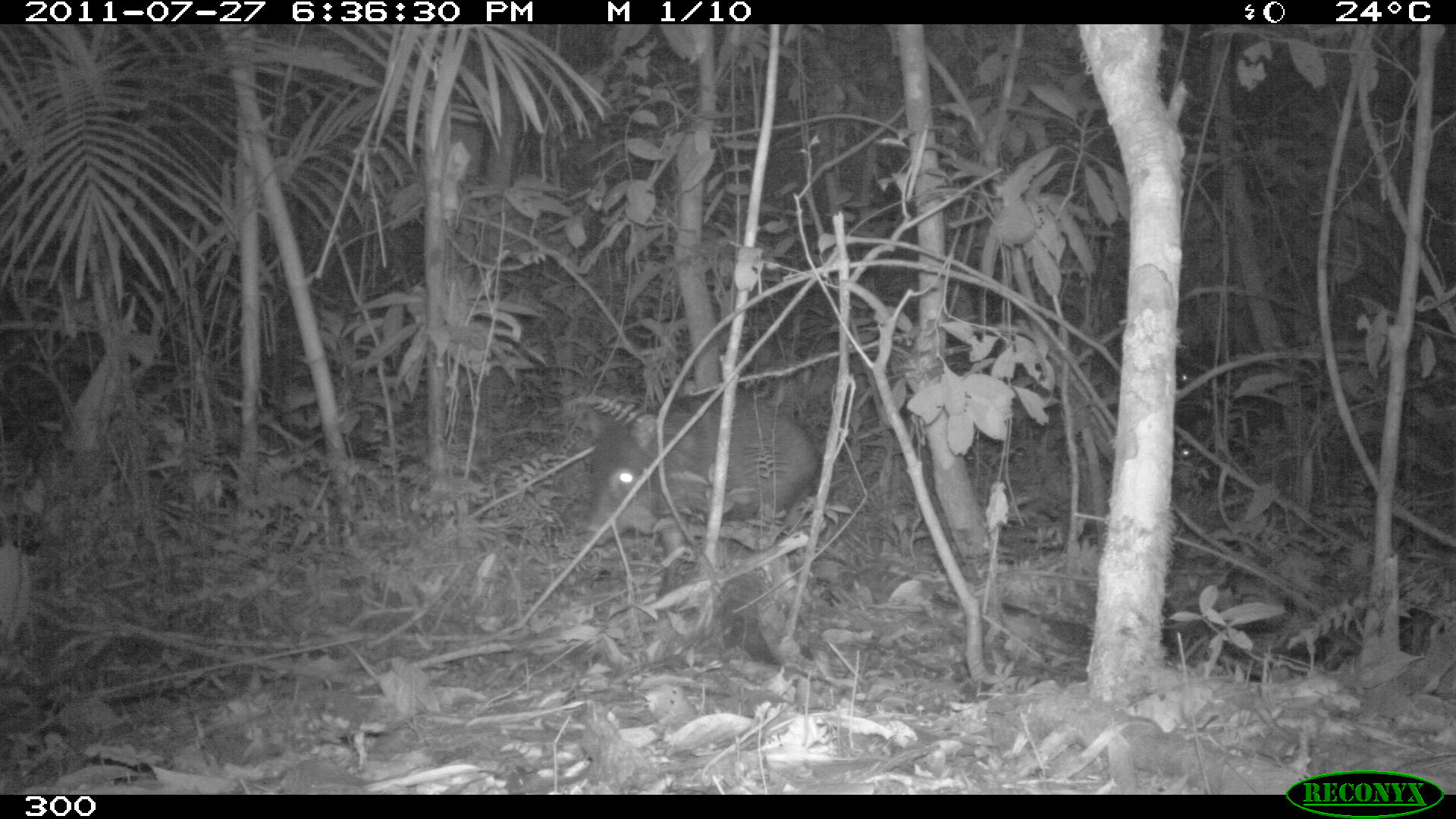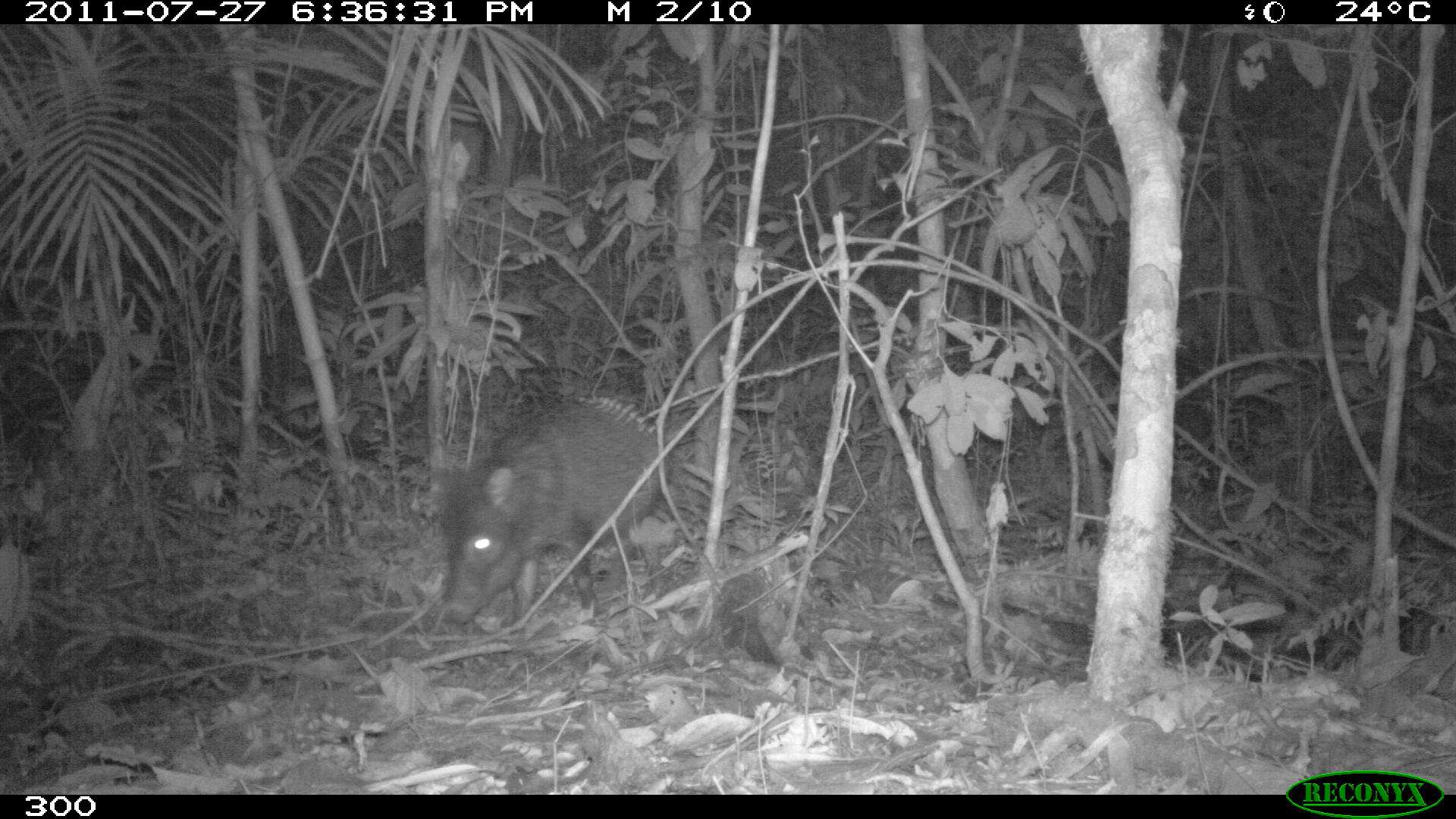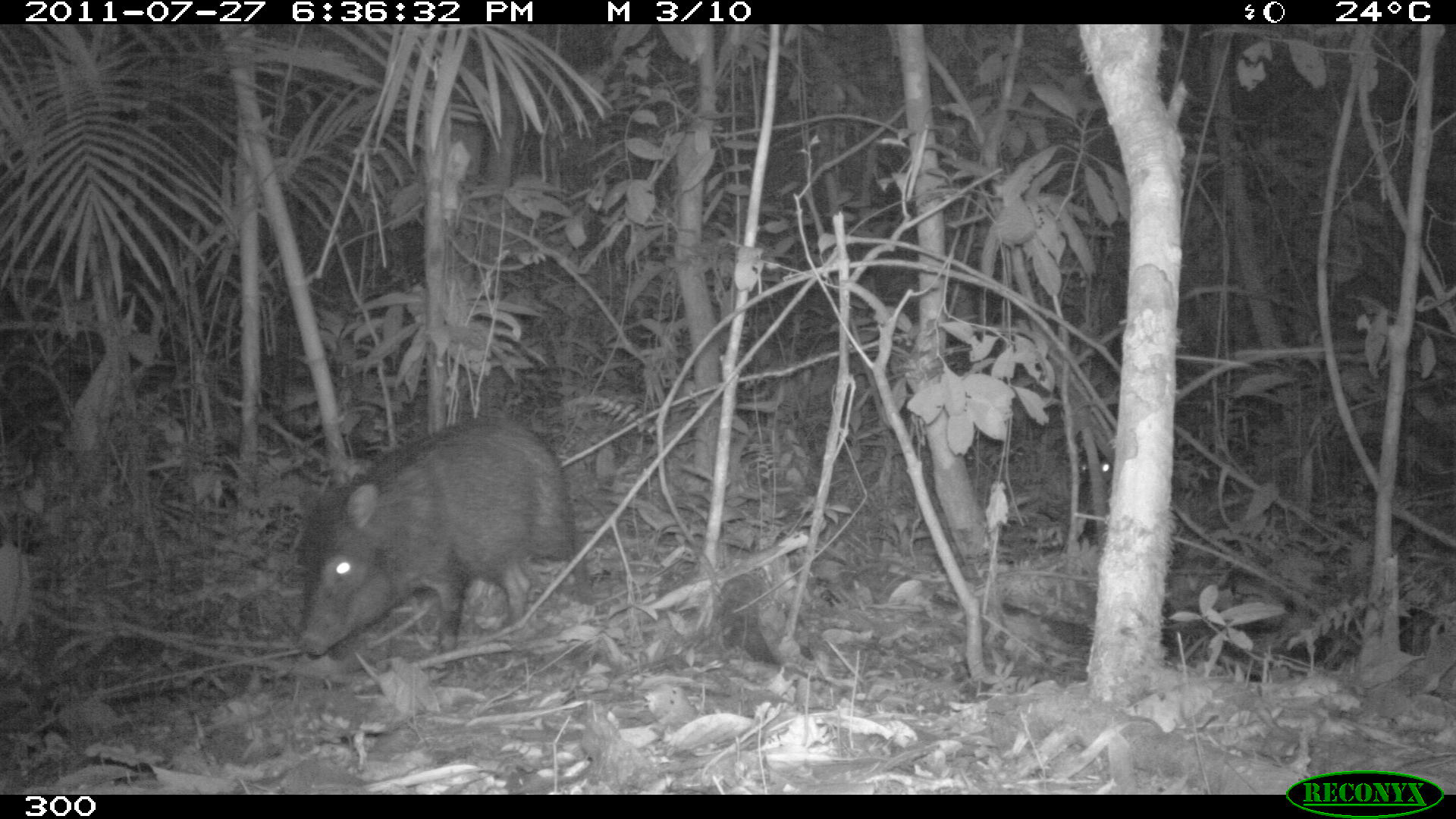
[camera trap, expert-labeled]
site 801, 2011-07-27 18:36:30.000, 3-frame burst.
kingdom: Animalia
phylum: Chordata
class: Mammalia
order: Artiodactyla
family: Tayassuidae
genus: Pecari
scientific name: Pecari tajacu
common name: collared peccary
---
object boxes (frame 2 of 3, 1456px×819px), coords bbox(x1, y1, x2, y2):
pecari tajacu: bbox(437, 402, 670, 627)